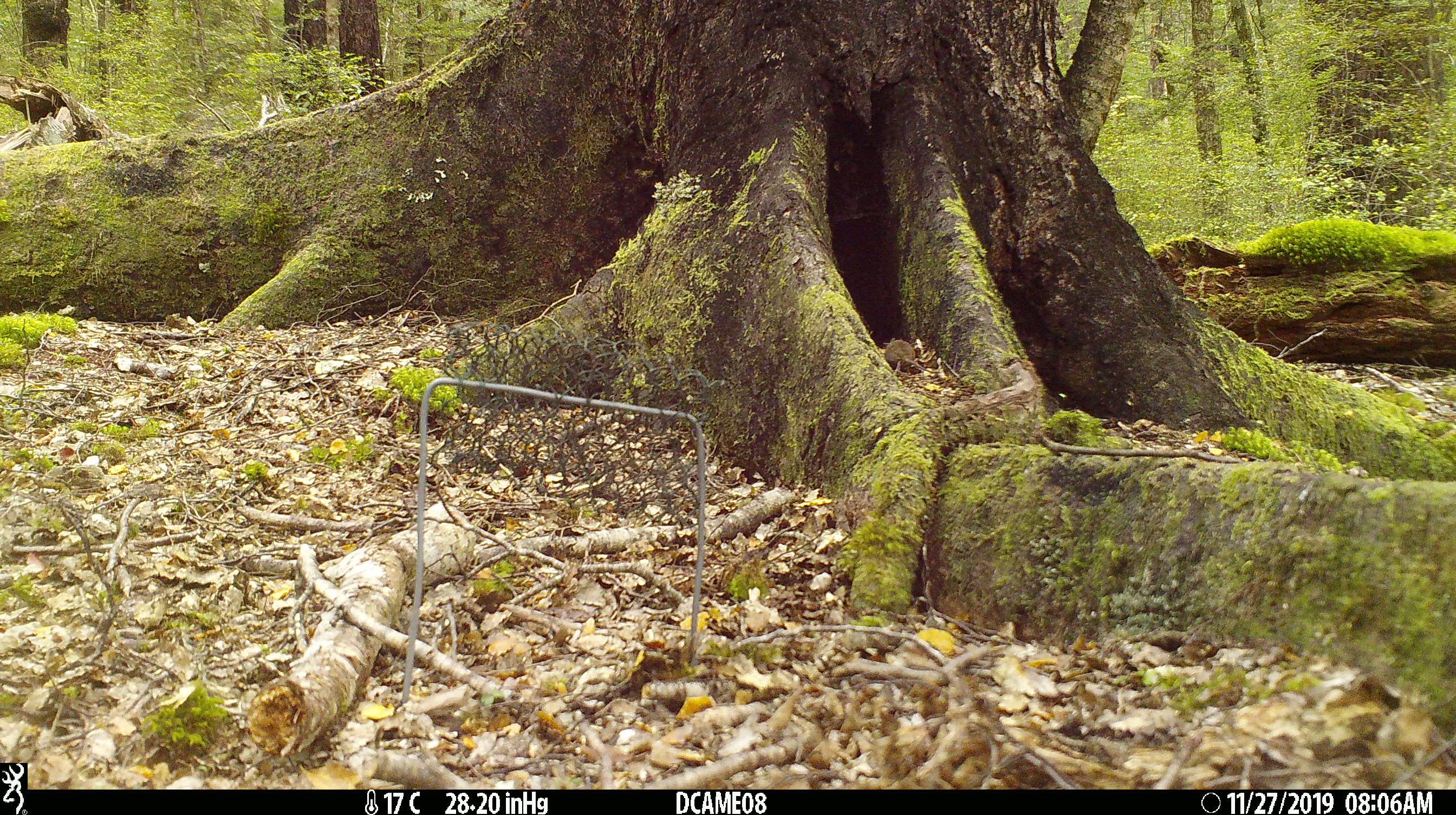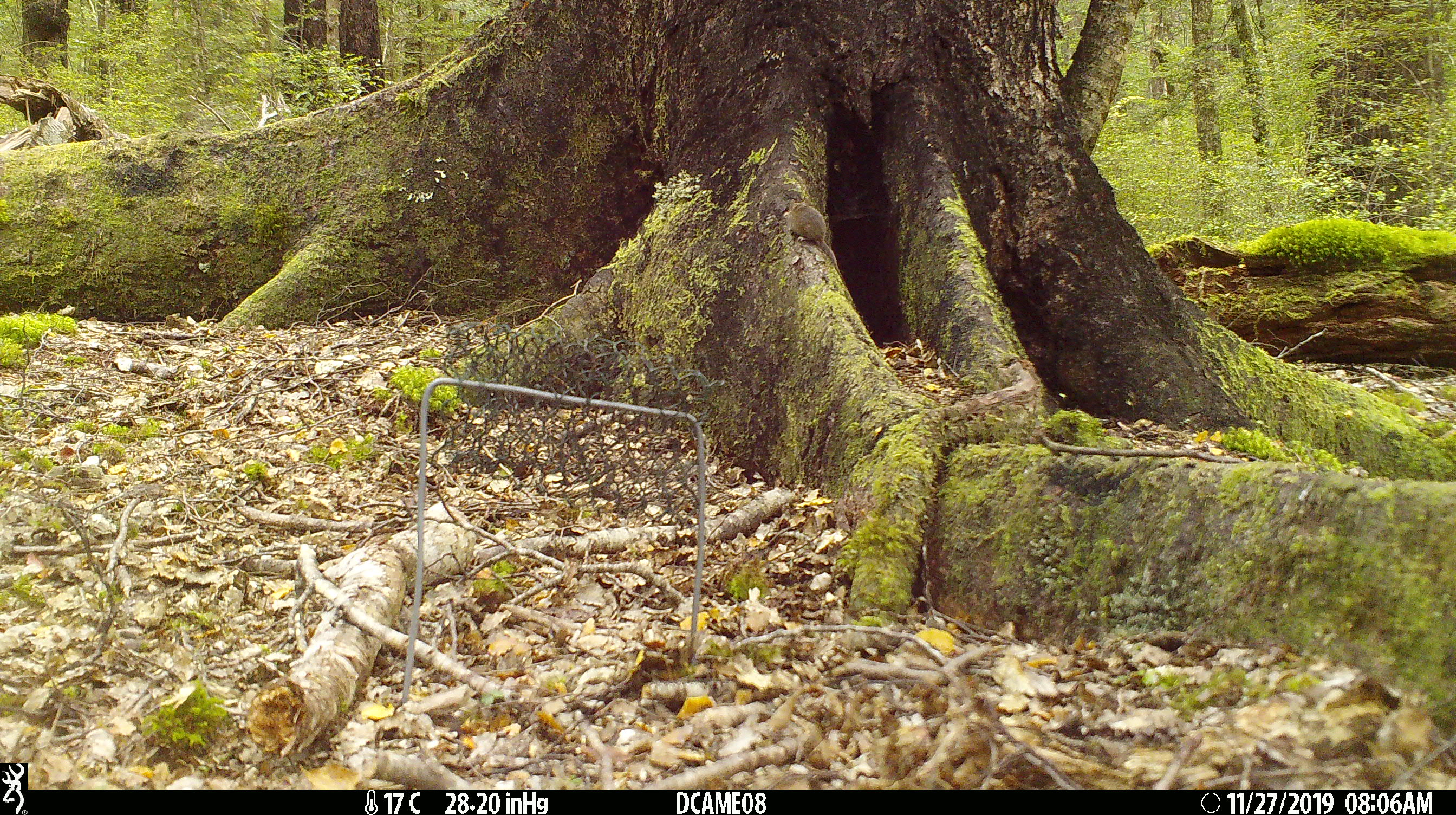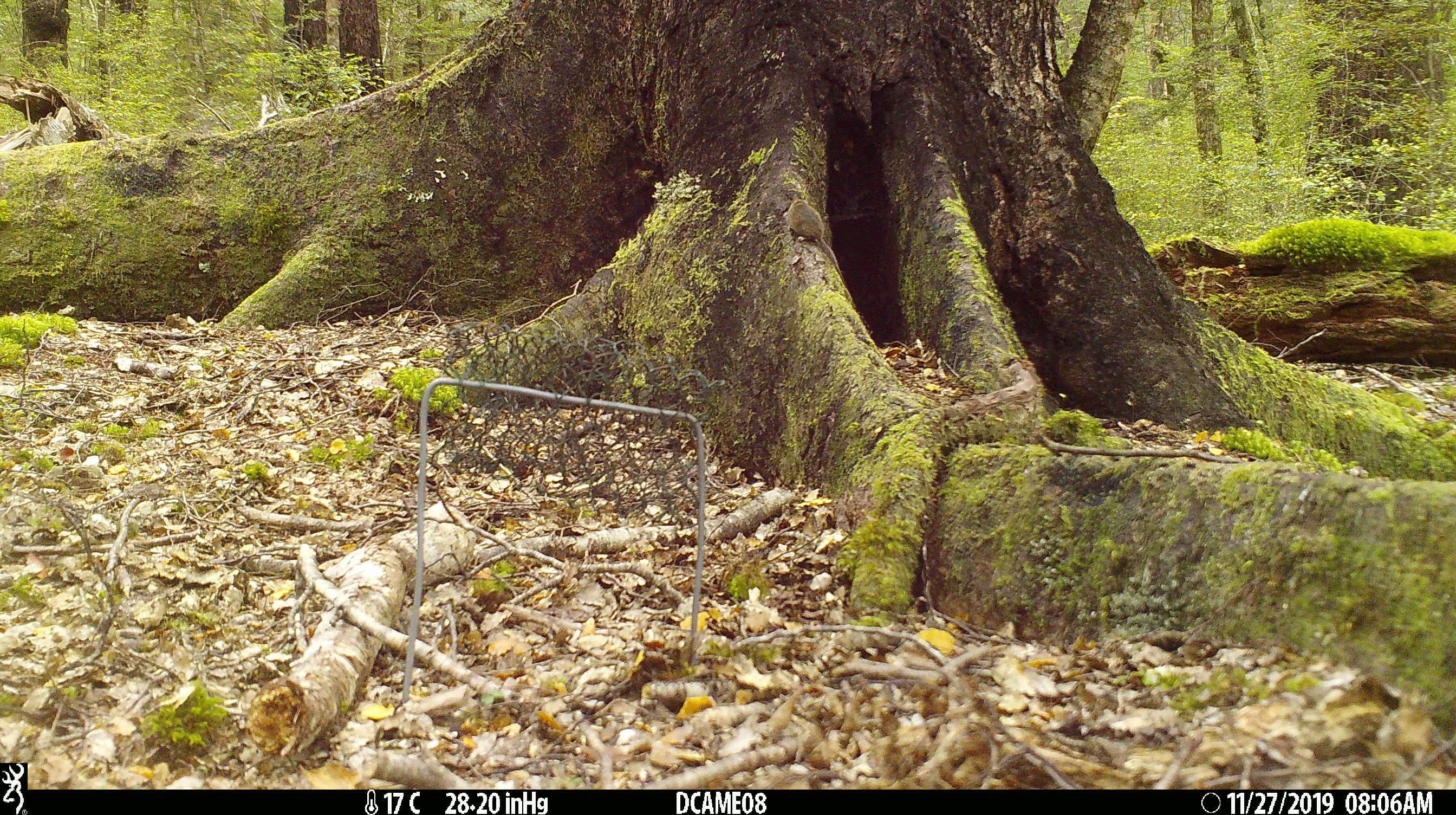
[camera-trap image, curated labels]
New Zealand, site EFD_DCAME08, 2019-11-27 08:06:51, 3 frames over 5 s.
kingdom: Animalia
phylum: Chordata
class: Mammalia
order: Rodentia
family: Muridae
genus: Mus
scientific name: Mus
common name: mouse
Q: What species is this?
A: Mouse (Mus).